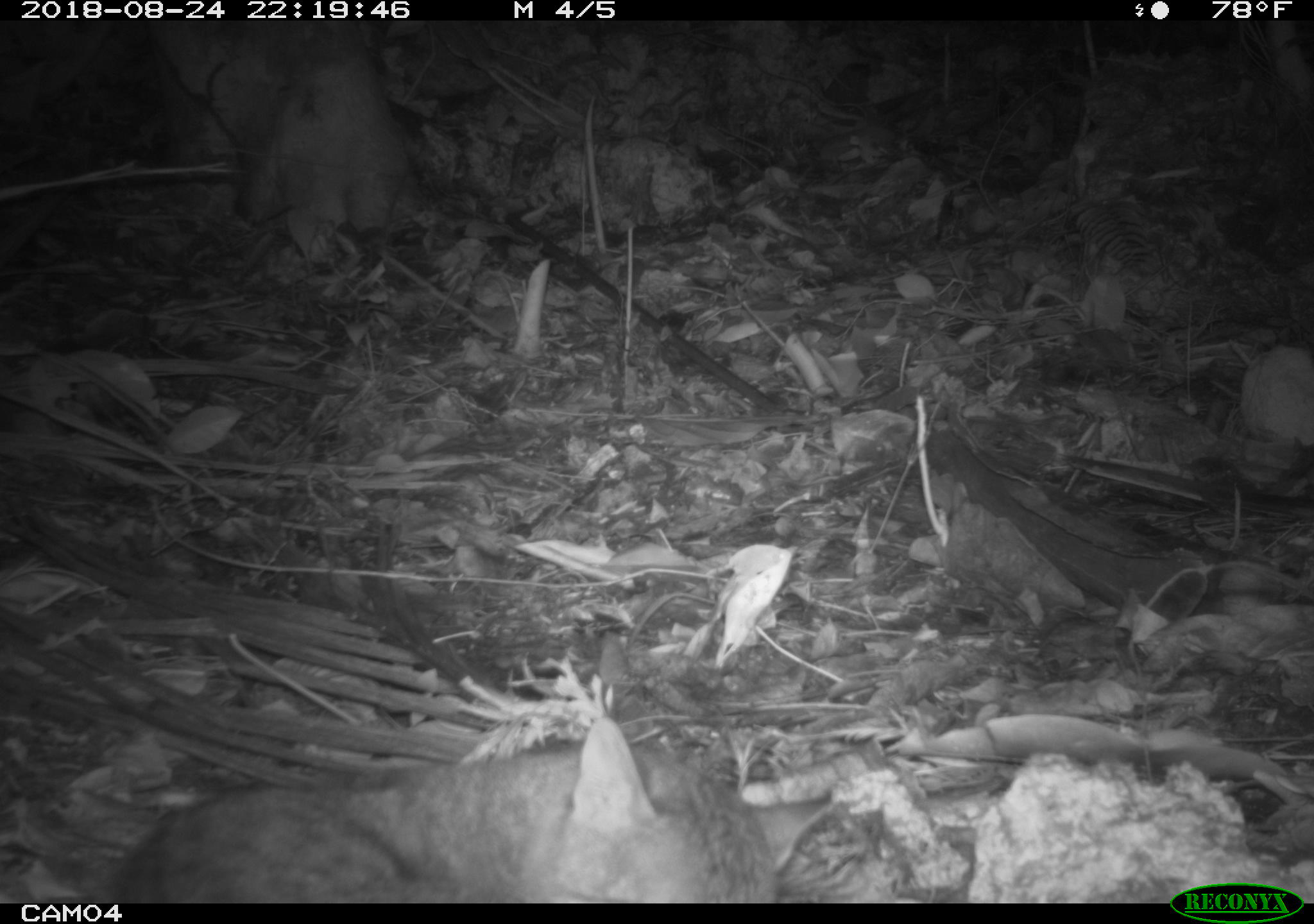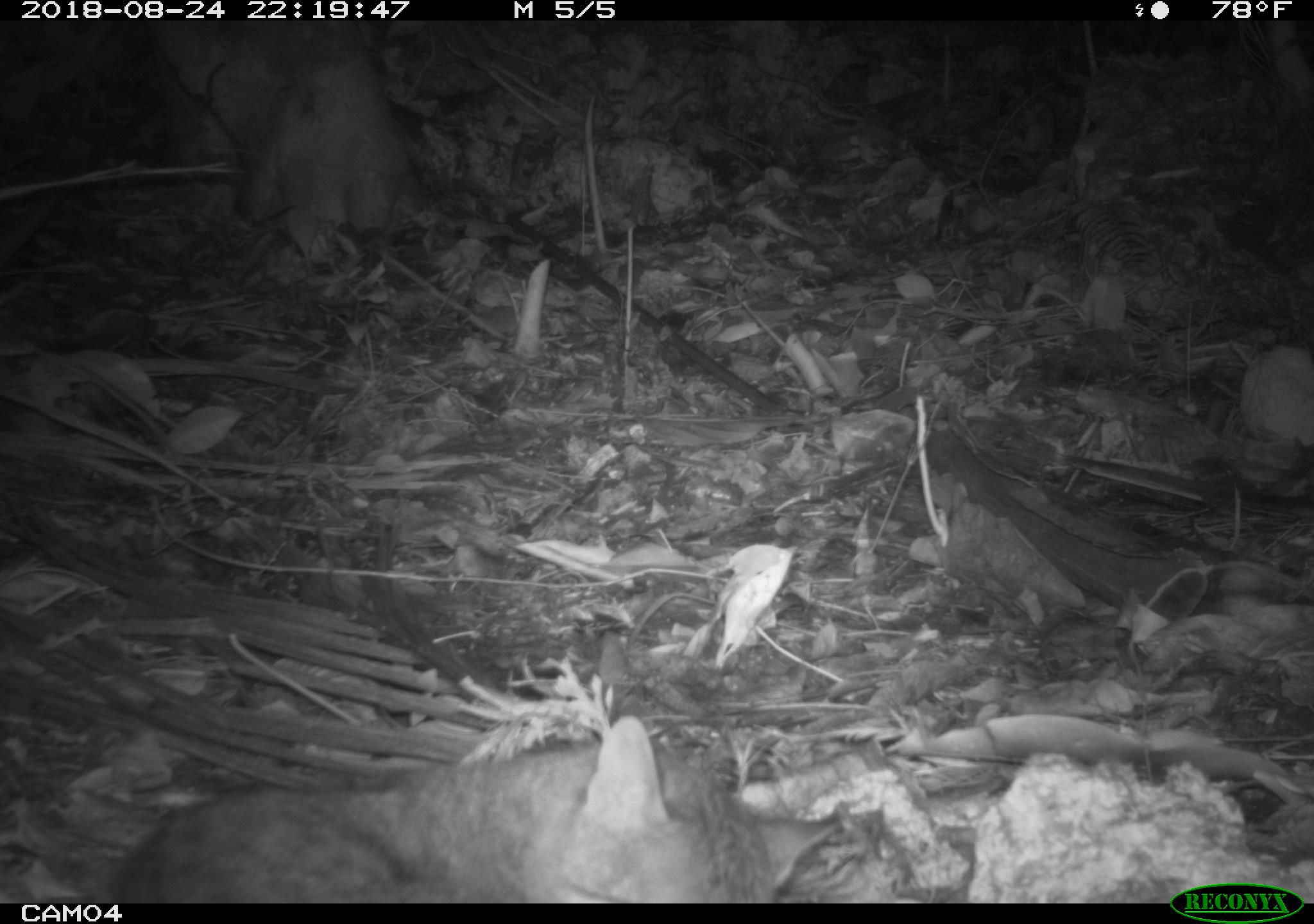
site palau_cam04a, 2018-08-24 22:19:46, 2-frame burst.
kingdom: Animalia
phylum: Chordata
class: Mammalia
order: Carnivora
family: Felidae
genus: Felis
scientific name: Felis catus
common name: cat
Cat (Felis catus).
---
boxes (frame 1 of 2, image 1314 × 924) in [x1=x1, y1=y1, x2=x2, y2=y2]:
cat: [x1=96, y1=705, x2=830, y2=900]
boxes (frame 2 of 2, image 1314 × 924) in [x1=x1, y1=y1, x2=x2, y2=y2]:
cat: [x1=98, y1=712, x2=852, y2=903]